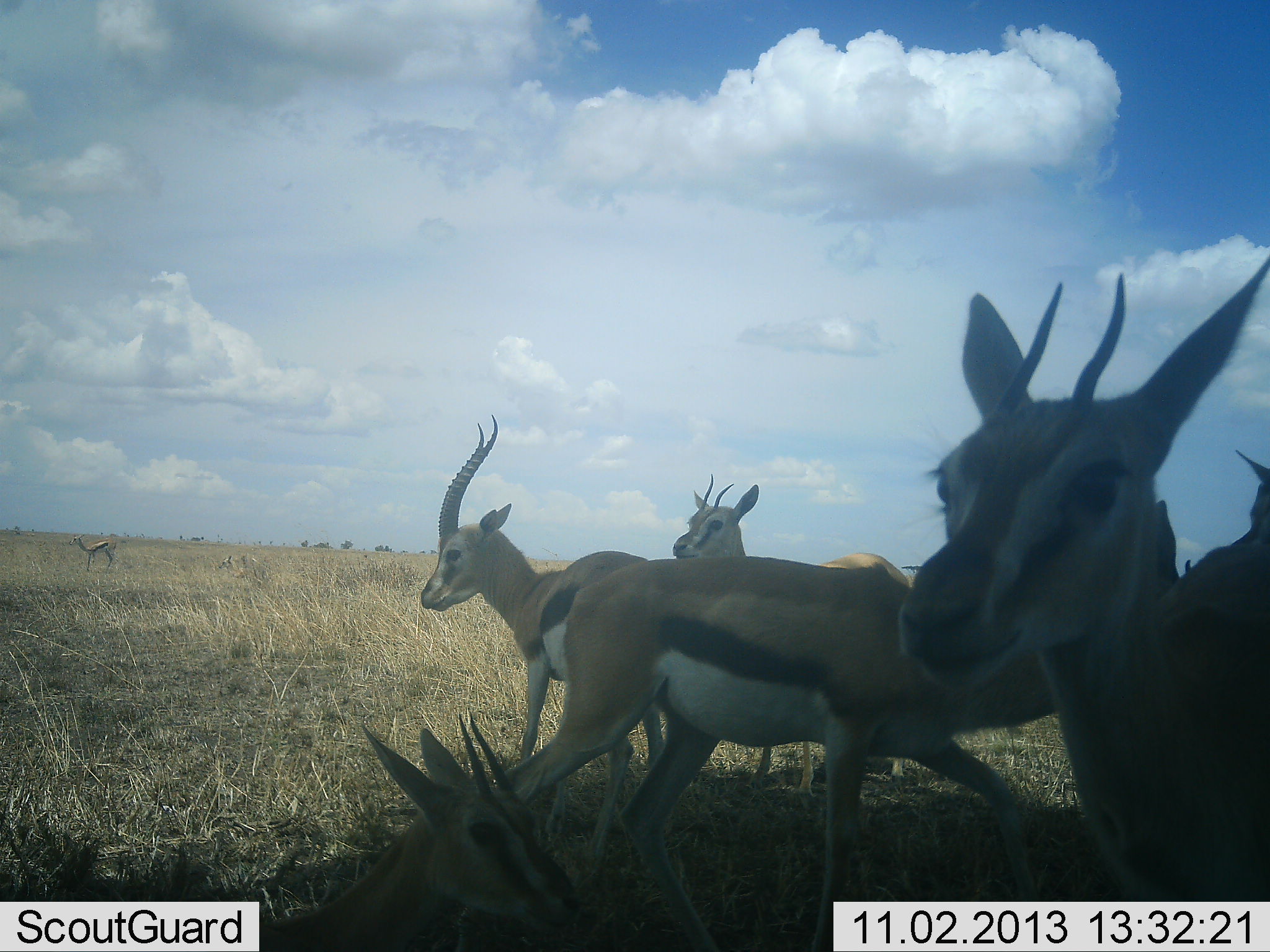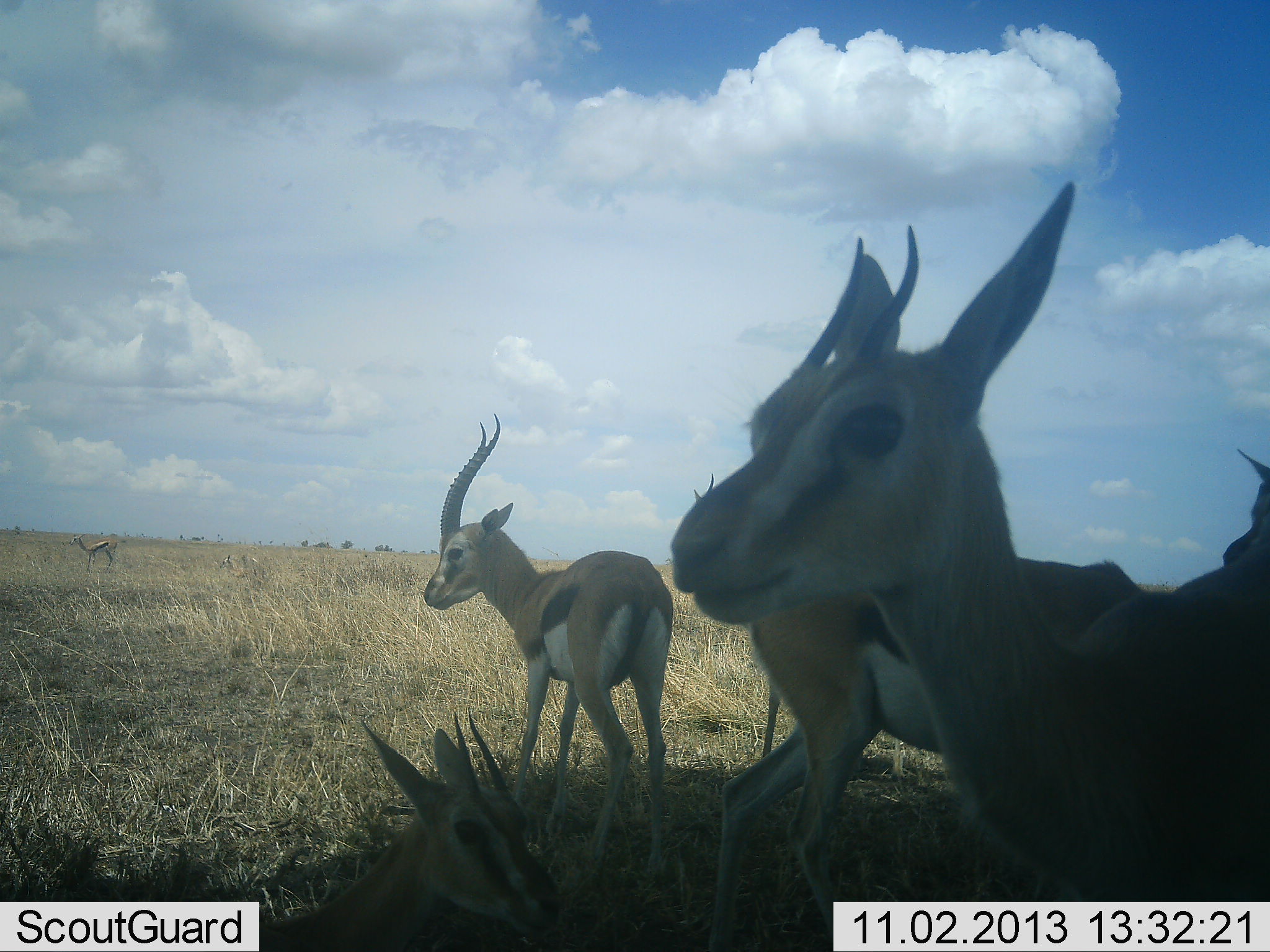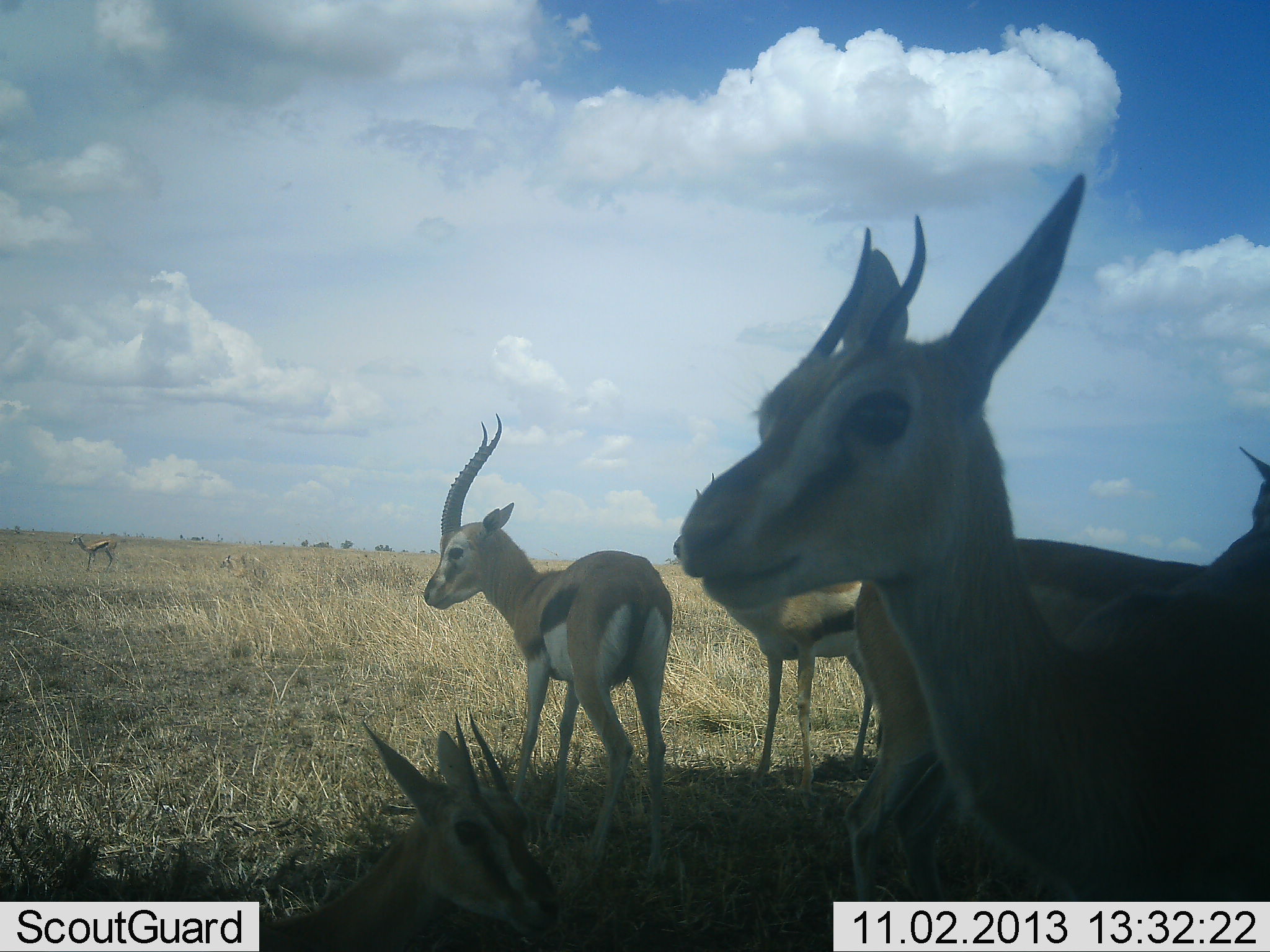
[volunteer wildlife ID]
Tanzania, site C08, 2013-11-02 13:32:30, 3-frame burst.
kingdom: Animalia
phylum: Chordata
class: Mammalia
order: Artiodactyla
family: Bovidae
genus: Eudorcas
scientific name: Eudorcas thomsonii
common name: thomson's gazelle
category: gazellethomsons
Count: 5.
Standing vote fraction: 90%.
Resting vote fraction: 30%.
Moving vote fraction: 80%.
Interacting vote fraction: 10%.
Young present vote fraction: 0%.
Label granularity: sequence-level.